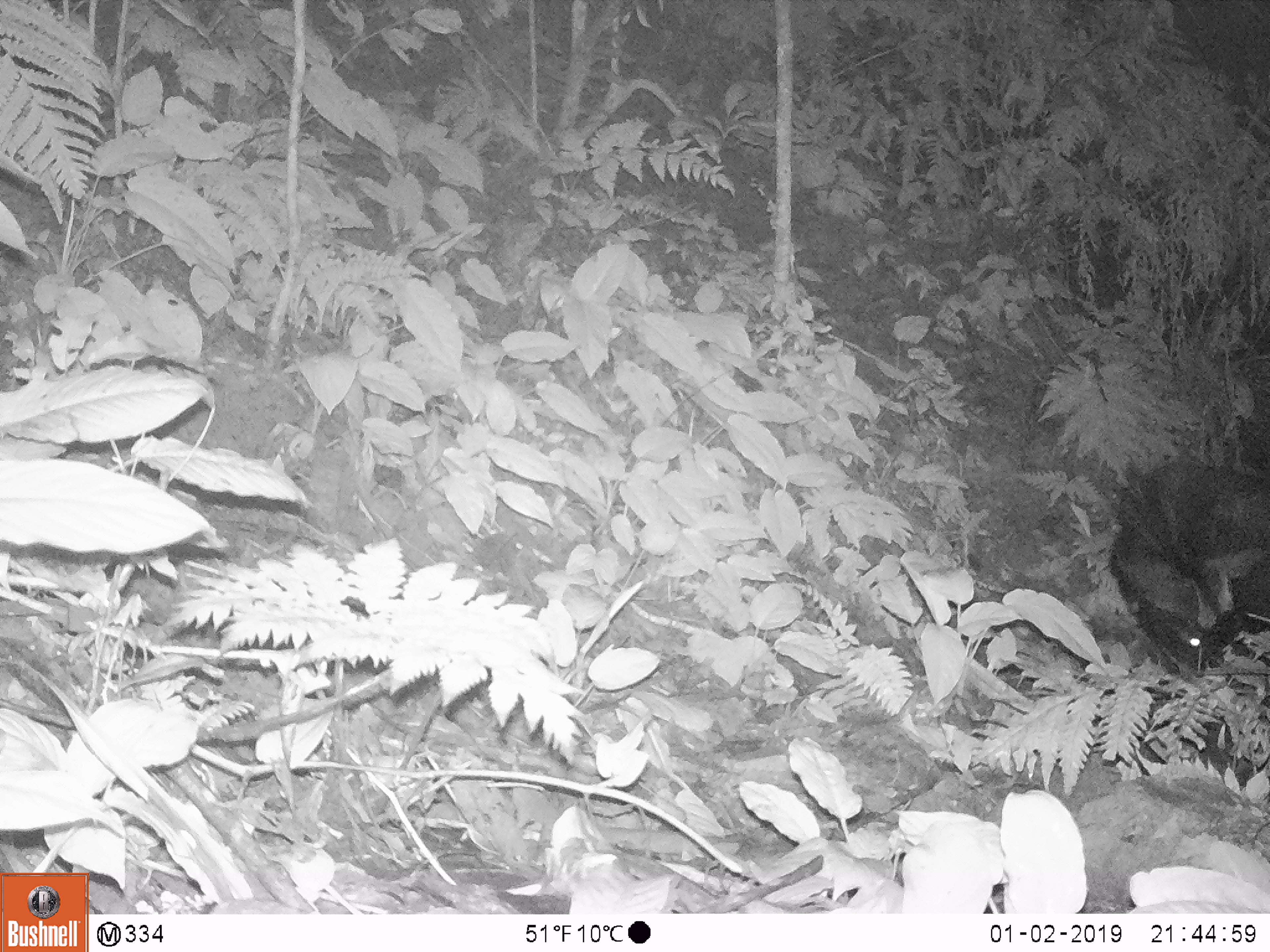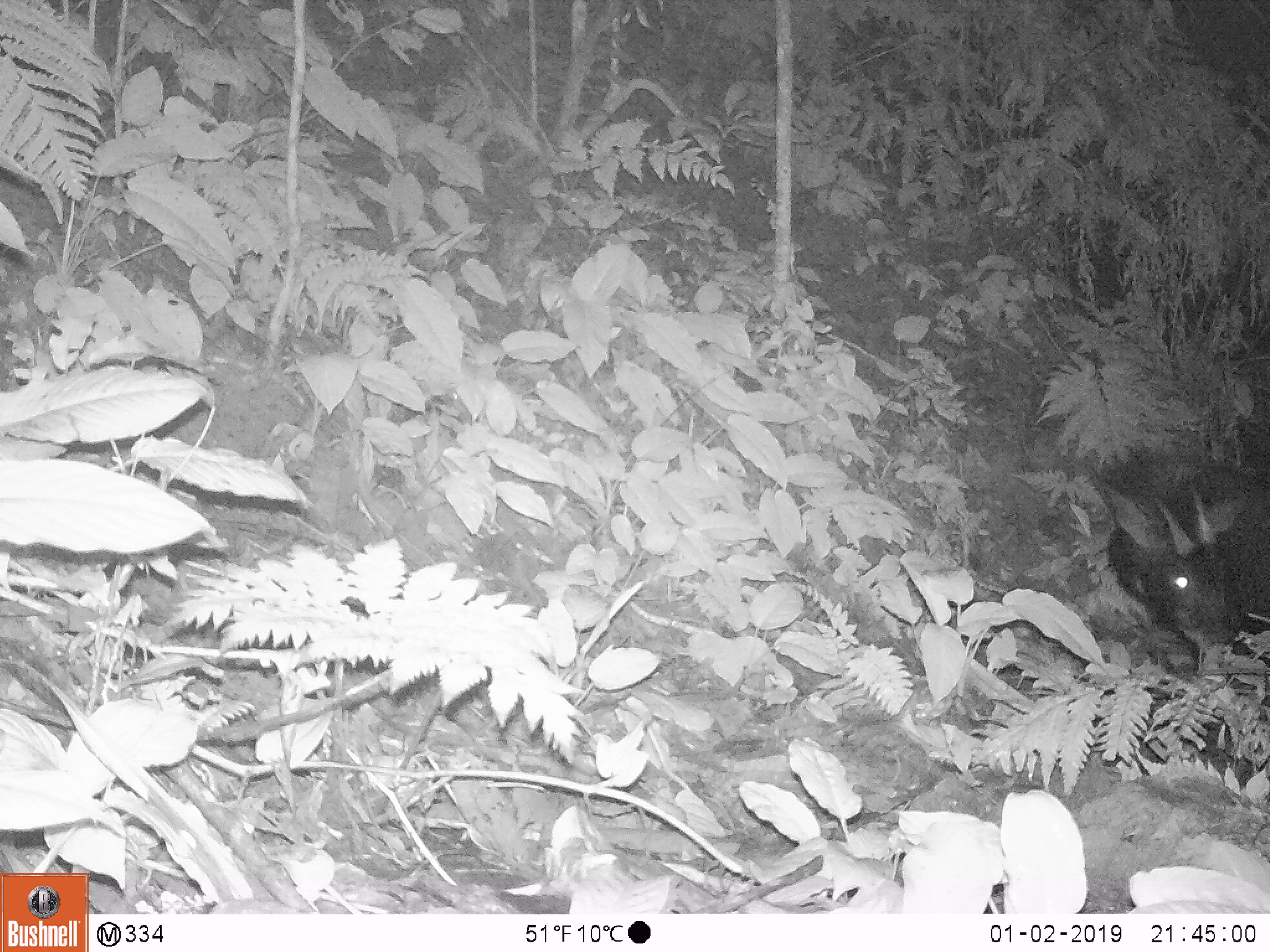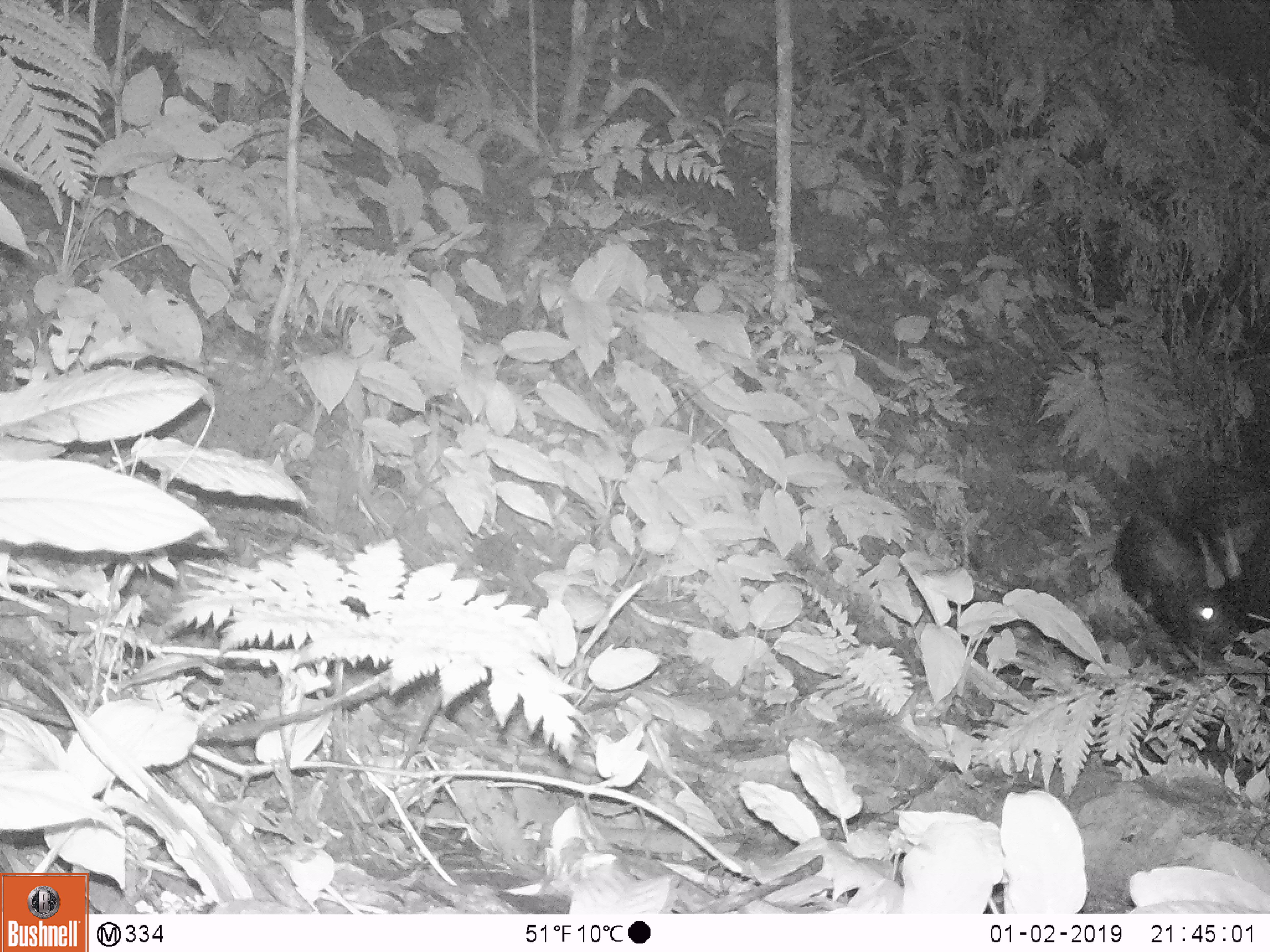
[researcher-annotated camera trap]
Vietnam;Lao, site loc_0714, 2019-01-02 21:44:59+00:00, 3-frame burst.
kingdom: Animalia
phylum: Chordata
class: Mammalia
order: Artiodactyla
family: Bovidae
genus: Capricornis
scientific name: Capricornis sumatraensis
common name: chinese serow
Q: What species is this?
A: Chinese serow (Capricornis sumatraensis).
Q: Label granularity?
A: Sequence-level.